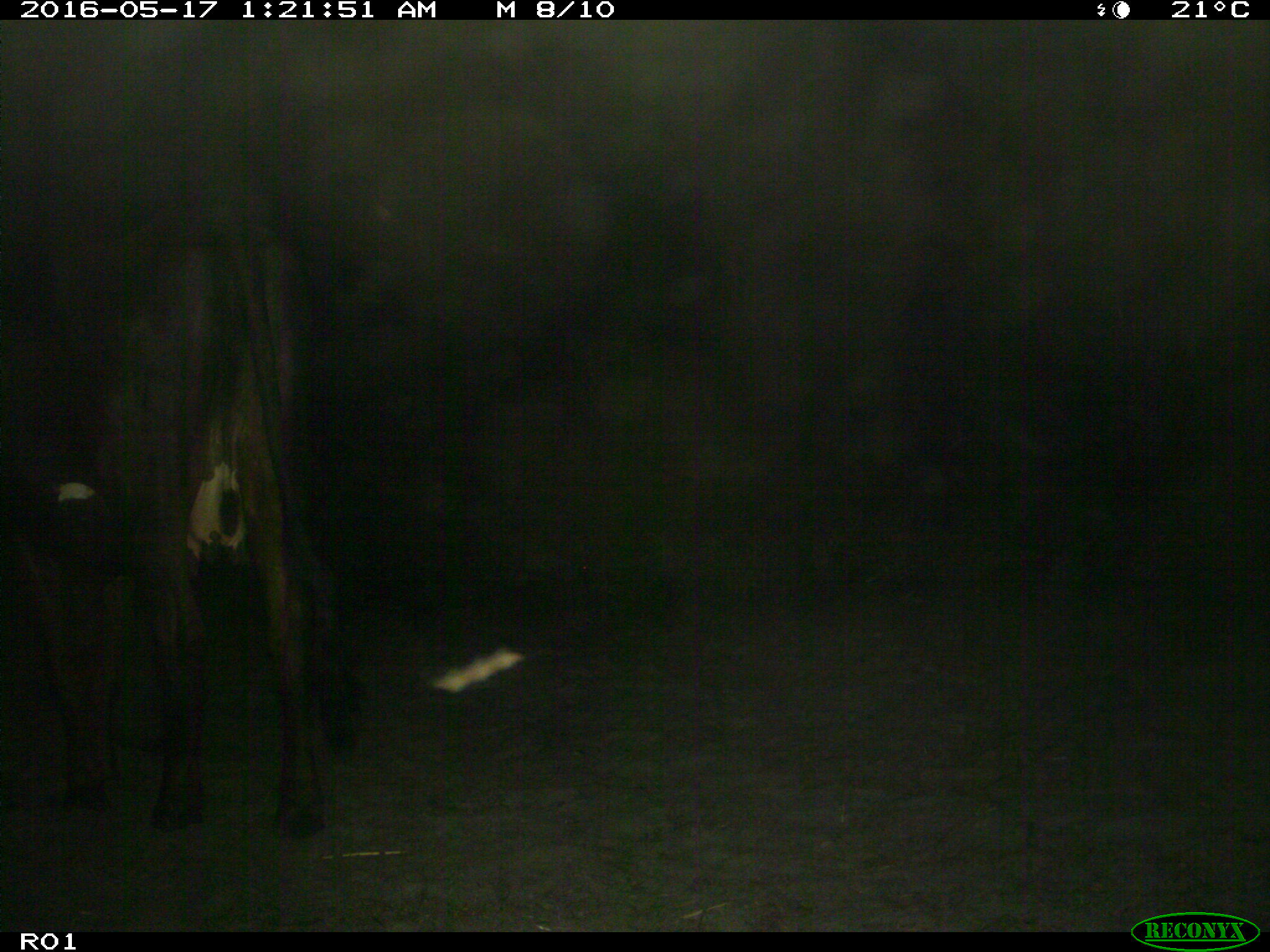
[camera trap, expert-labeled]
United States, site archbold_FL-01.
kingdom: Animalia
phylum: Chordata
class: Mammalia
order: Artiodactyla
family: Bovidae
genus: Bos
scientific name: Bos taurus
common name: domestic cow